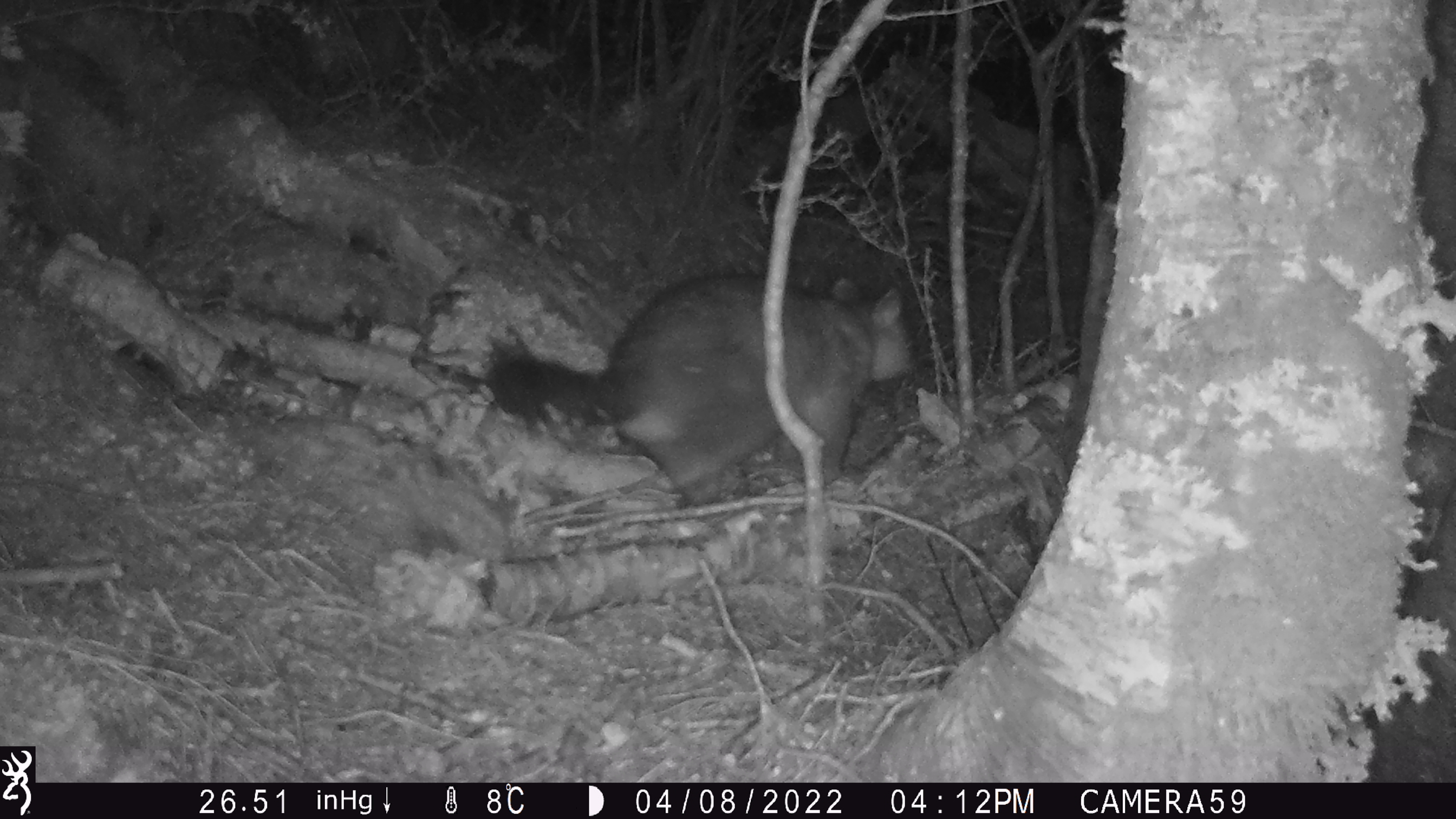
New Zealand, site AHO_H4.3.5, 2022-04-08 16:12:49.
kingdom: Animalia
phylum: Chordata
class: Mammalia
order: Diprotodontia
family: Phalangeridae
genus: Trichosurus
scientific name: Trichosurus vulpecula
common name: common brushtail possum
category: possum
Possum (common brushtail possum) (Trichosurus vulpecula).